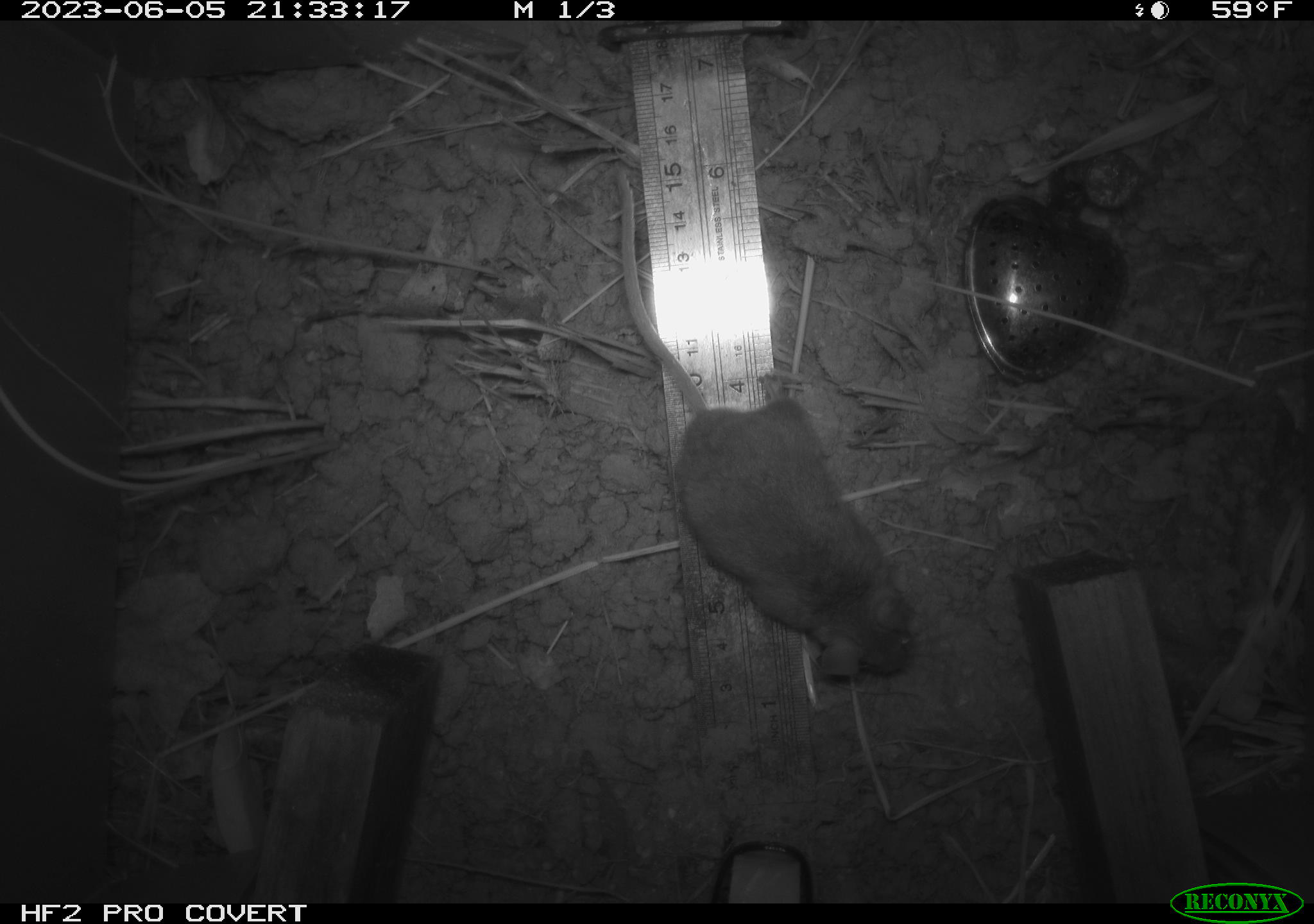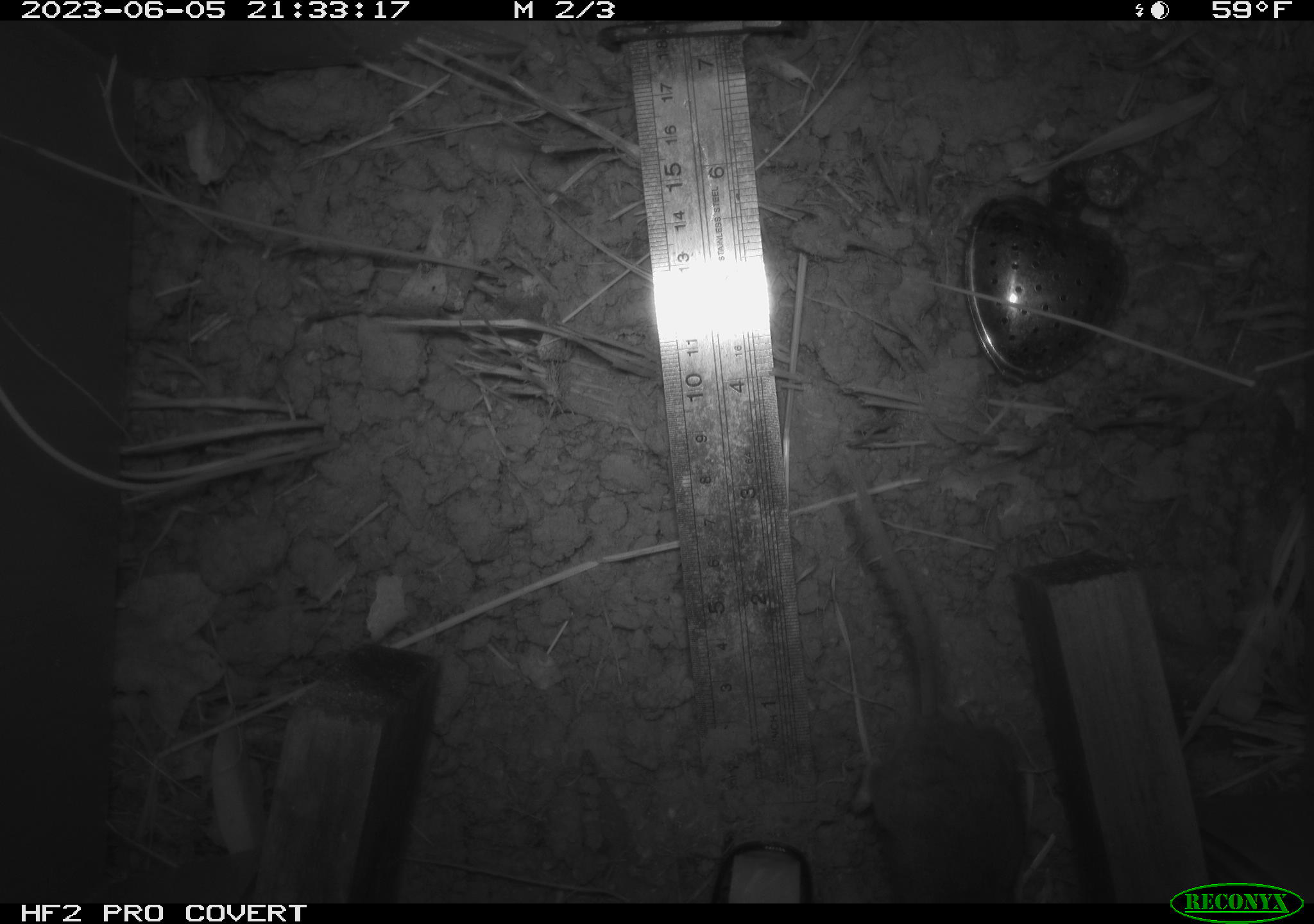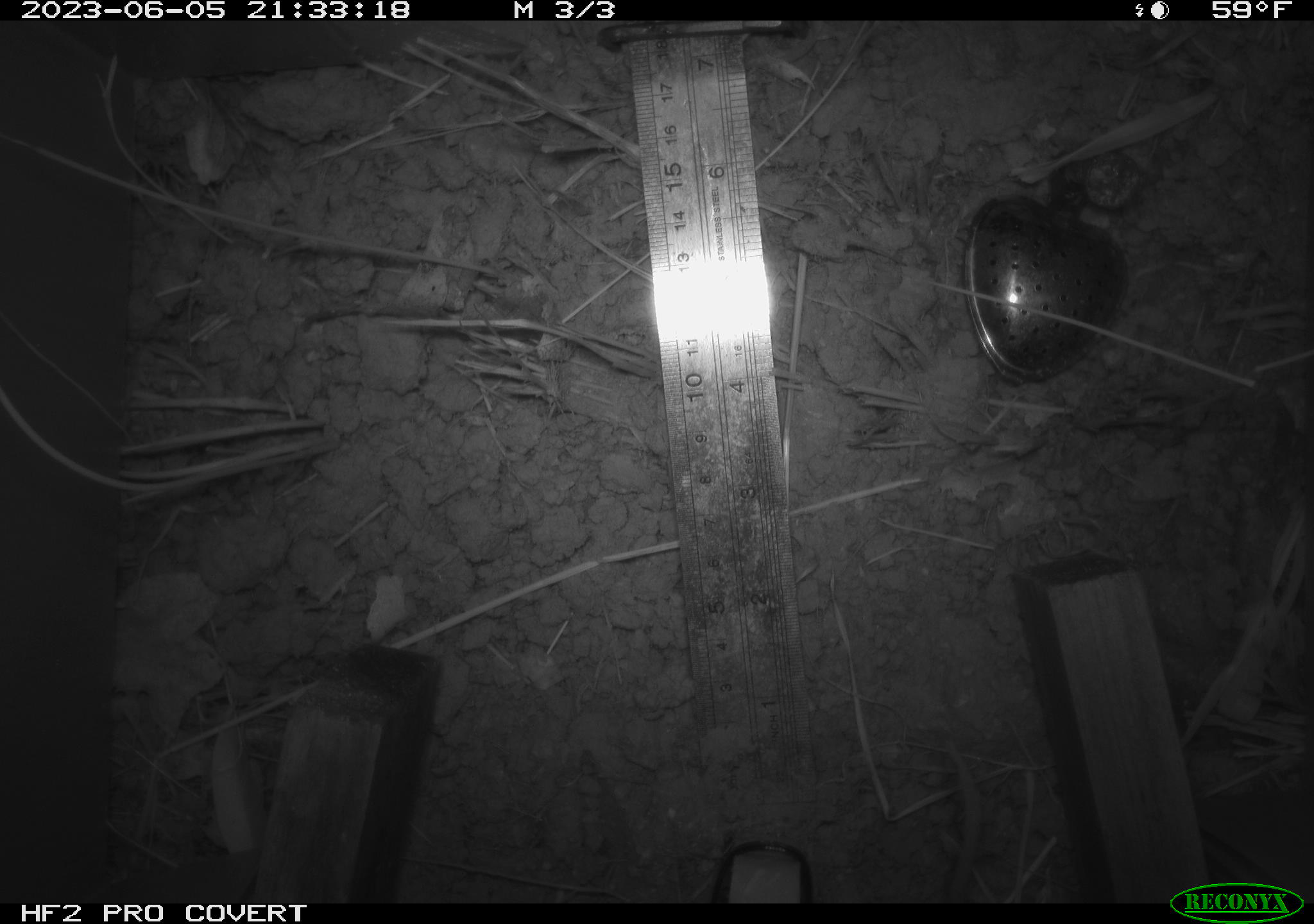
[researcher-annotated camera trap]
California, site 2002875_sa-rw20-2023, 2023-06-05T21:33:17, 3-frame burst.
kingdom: Animalia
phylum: Chordata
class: Mammalia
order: Rodentia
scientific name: Rodentia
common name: mouse species